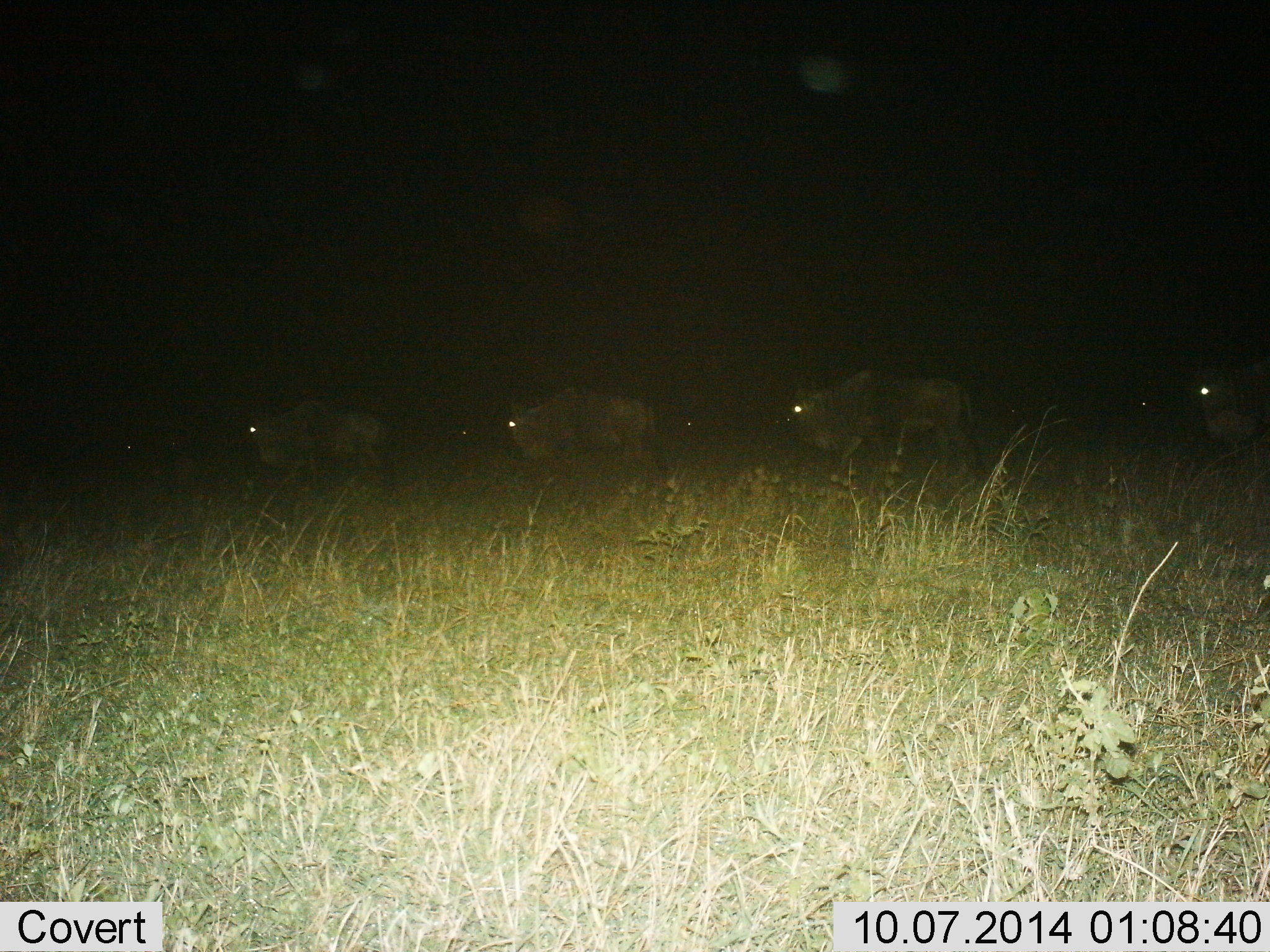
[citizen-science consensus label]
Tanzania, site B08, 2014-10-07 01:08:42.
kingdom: Animalia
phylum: Chordata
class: Mammalia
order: Artiodactyla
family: Bovidae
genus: Connochaetes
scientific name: Connochaetes taurinus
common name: blue wildebeest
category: wildebeest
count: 4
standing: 0%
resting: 0%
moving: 100%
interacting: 0%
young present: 0%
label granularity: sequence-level